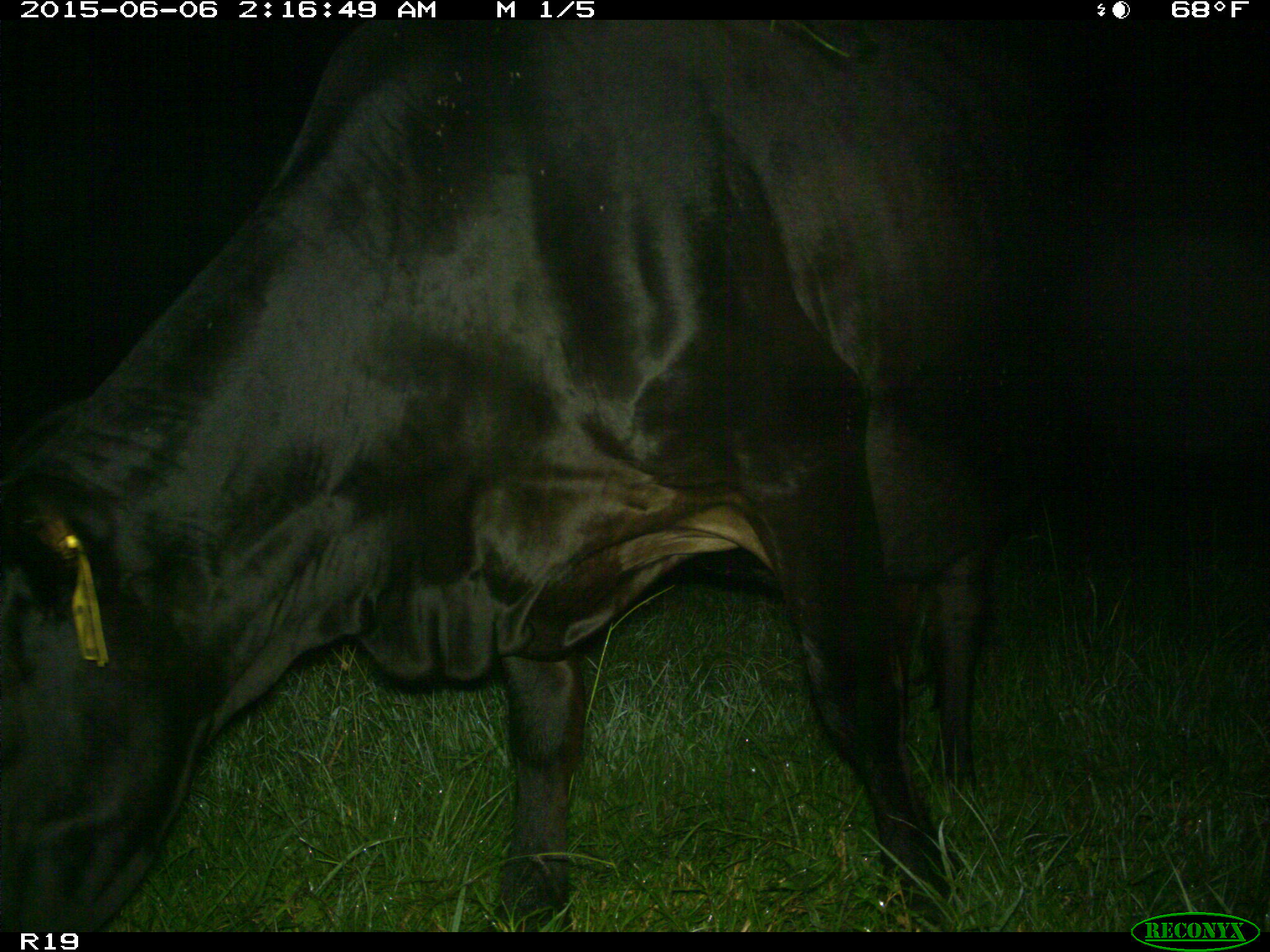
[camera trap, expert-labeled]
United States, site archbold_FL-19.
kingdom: Animalia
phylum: Chordata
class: Mammalia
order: Artiodactyla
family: Bovidae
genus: Bos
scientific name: Bos taurus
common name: domestic cow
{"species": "Bos taurus (domestic cow)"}